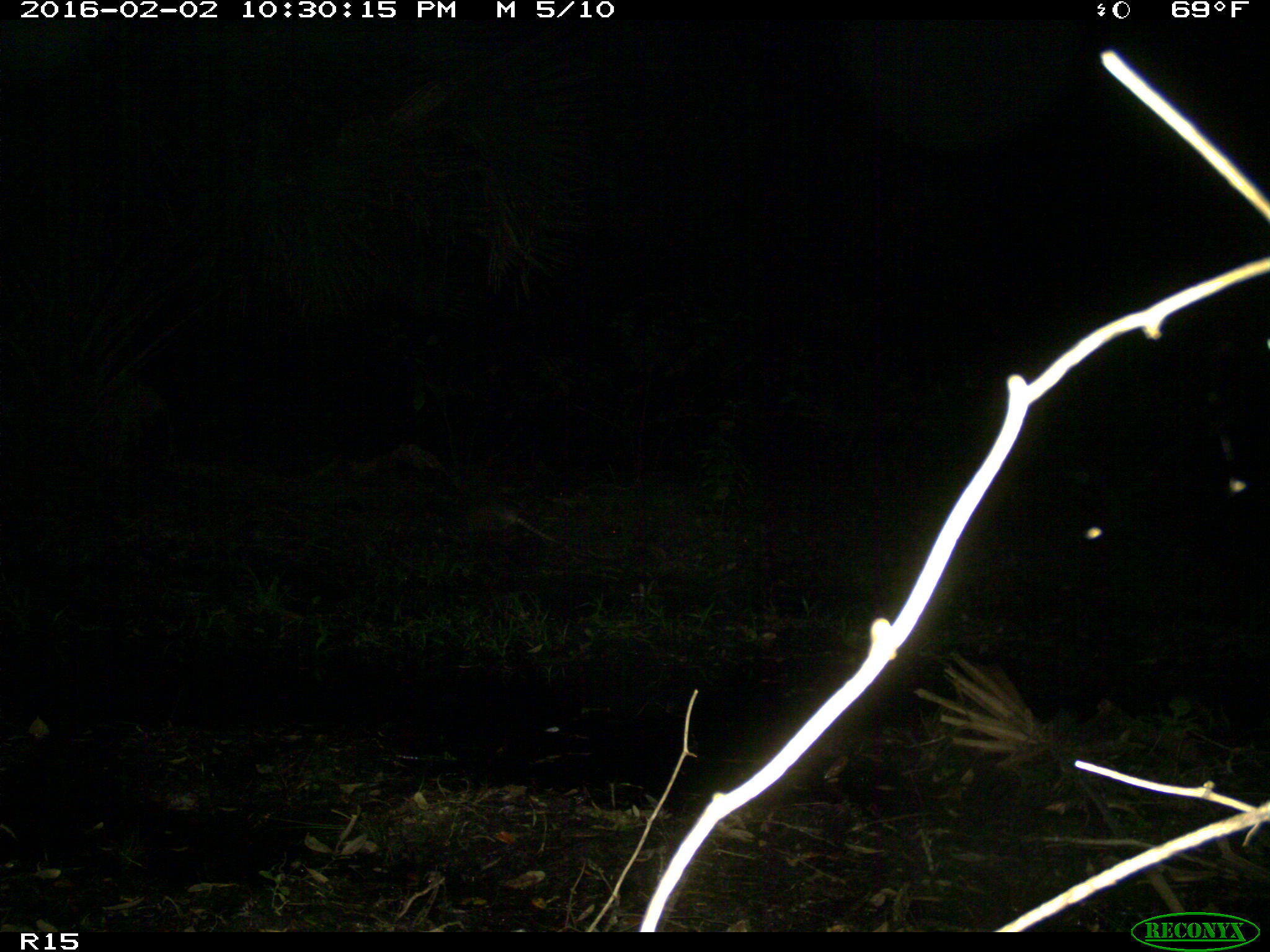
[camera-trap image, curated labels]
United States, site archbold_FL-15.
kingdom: Animalia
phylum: Chordata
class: Mammalia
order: Cingulata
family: Dasypodidae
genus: Dasypus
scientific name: Dasypus novemcinctus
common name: nine-banded armadillo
Dasypus novemcinctus (nine-banded armadillo).